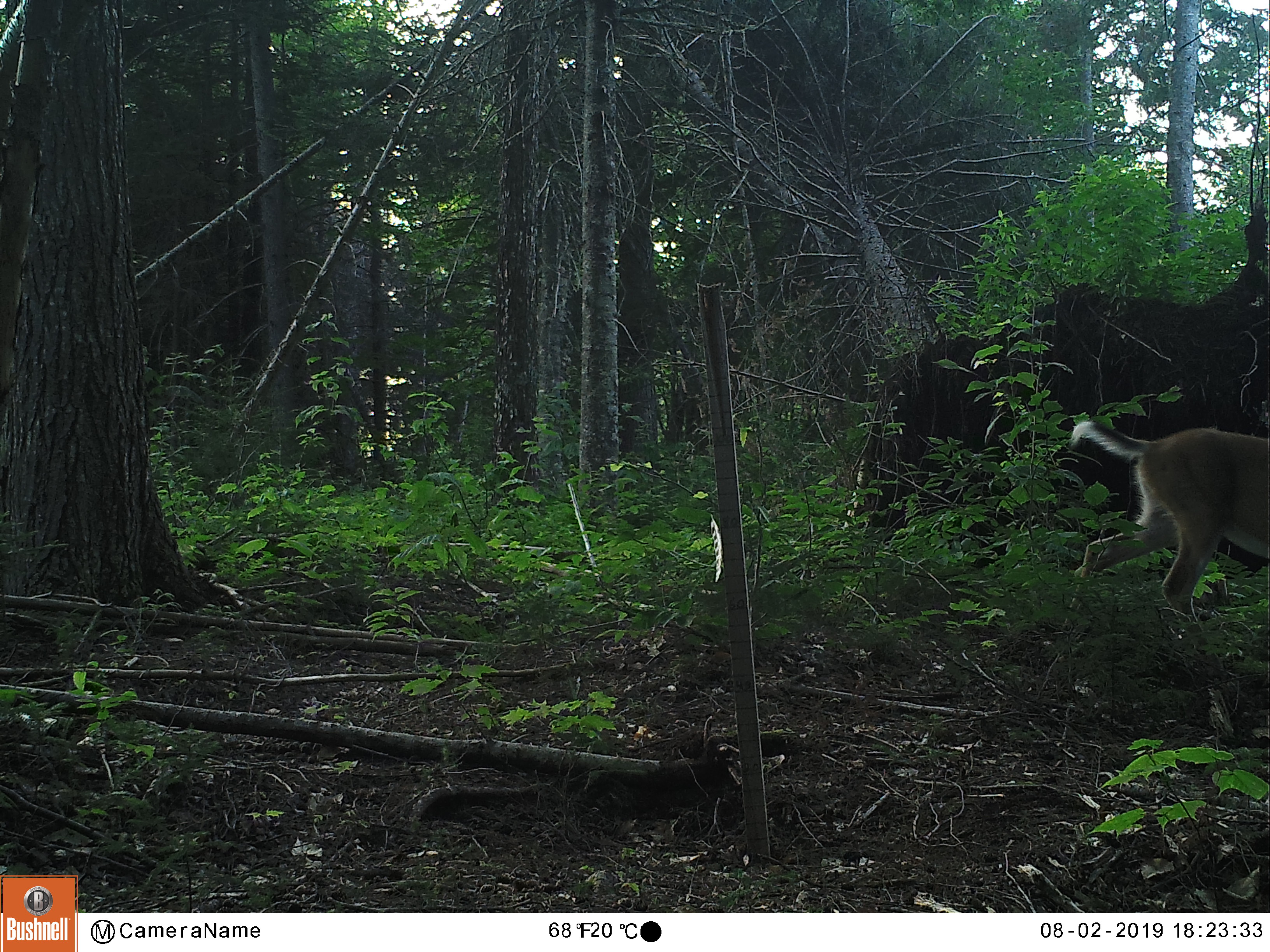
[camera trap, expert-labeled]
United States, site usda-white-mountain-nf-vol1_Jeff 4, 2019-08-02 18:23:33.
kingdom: Animalia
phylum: Chordata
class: Mammalia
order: Artiodactyla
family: Cervidae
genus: Odocoileus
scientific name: Odocoileus virginianus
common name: white-tailed deer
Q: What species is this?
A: White-tailed deer (Odocoileus virginianus).